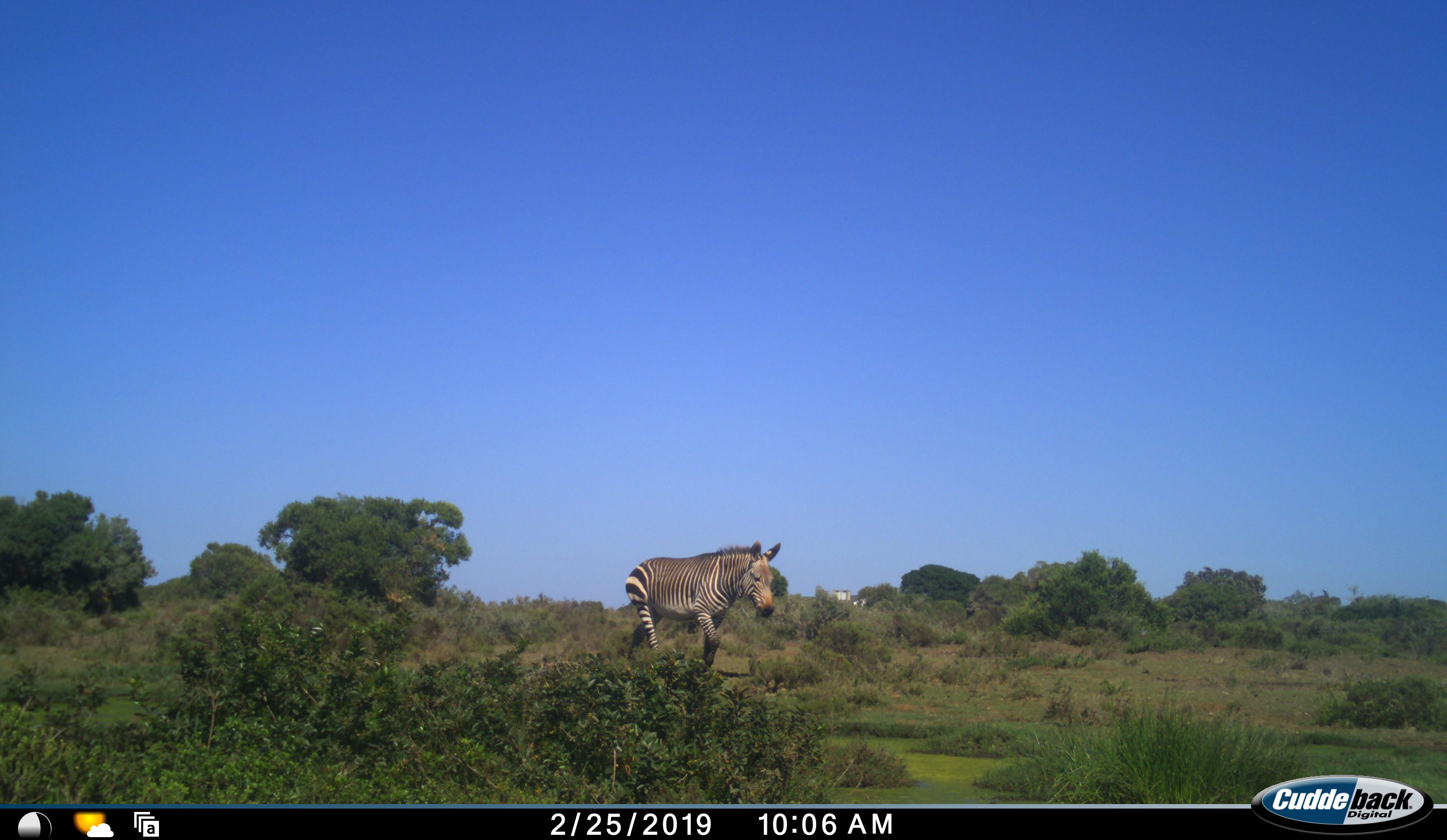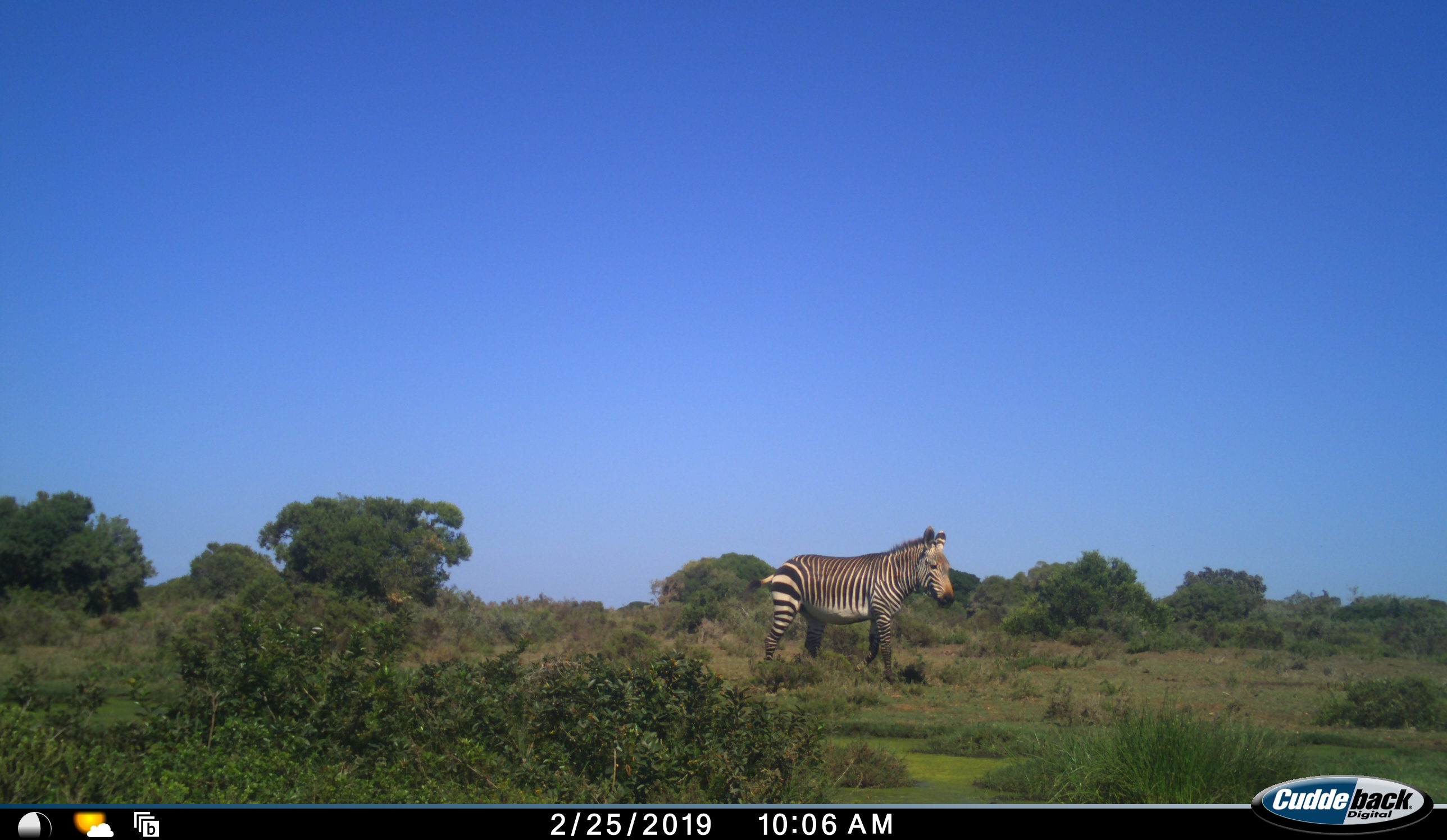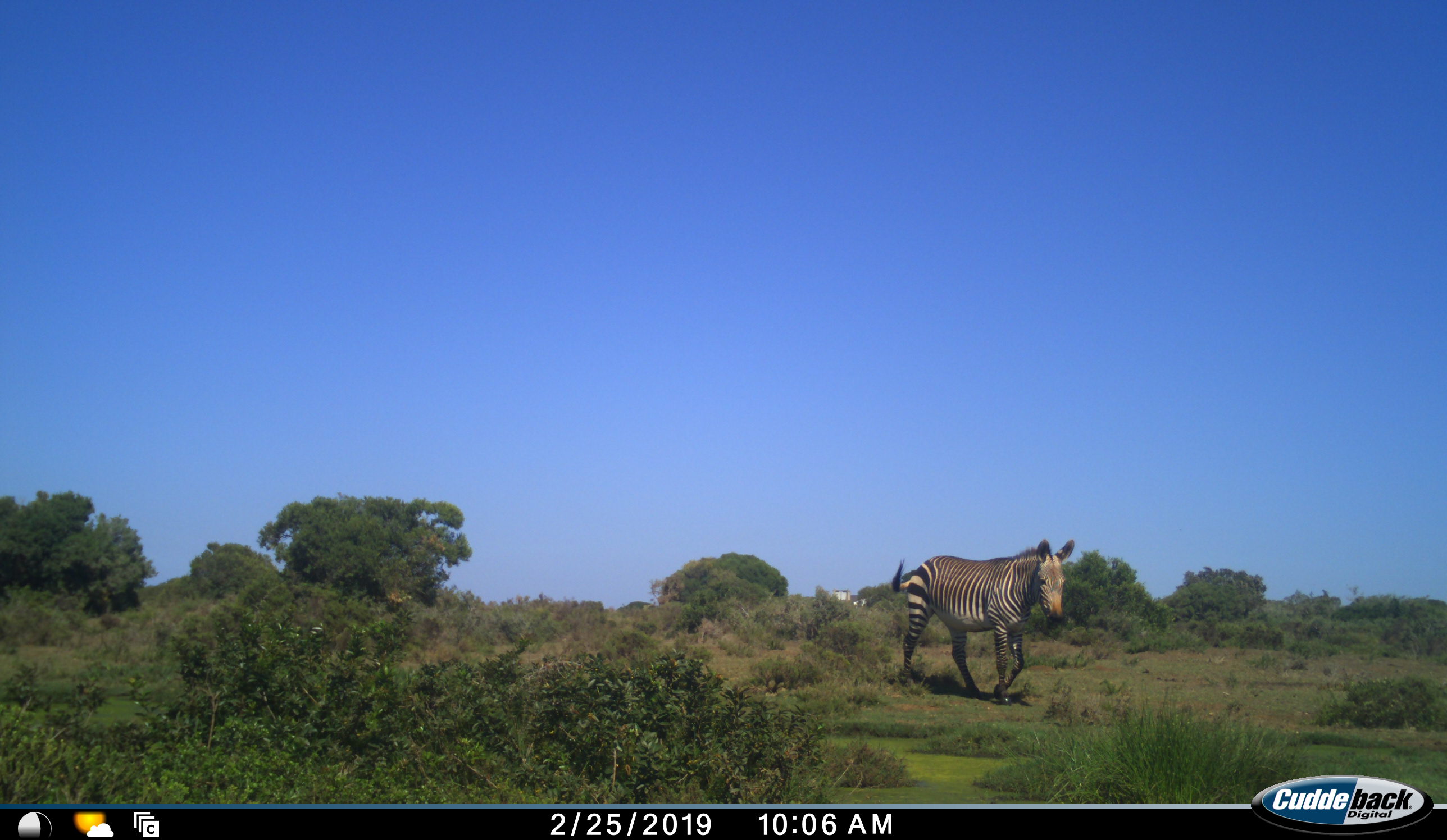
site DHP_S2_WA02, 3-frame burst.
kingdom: Animalia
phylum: Chordata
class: Mammalia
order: Perissodactyla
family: Equidae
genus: Equus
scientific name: Equus zebra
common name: mountain zebra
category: zebramountain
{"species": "zebramountain (mountain zebra) (Equus zebra)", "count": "1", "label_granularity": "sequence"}